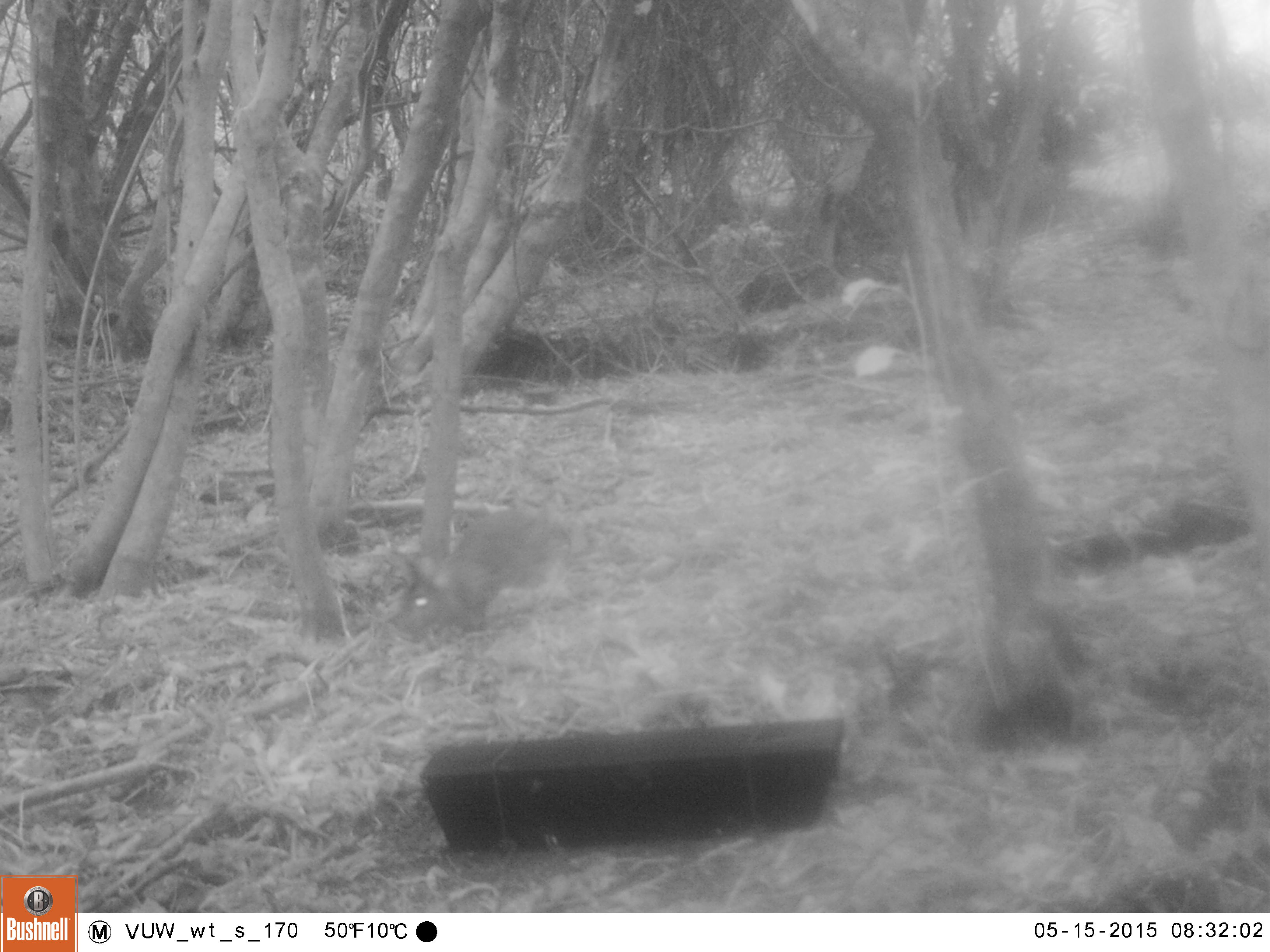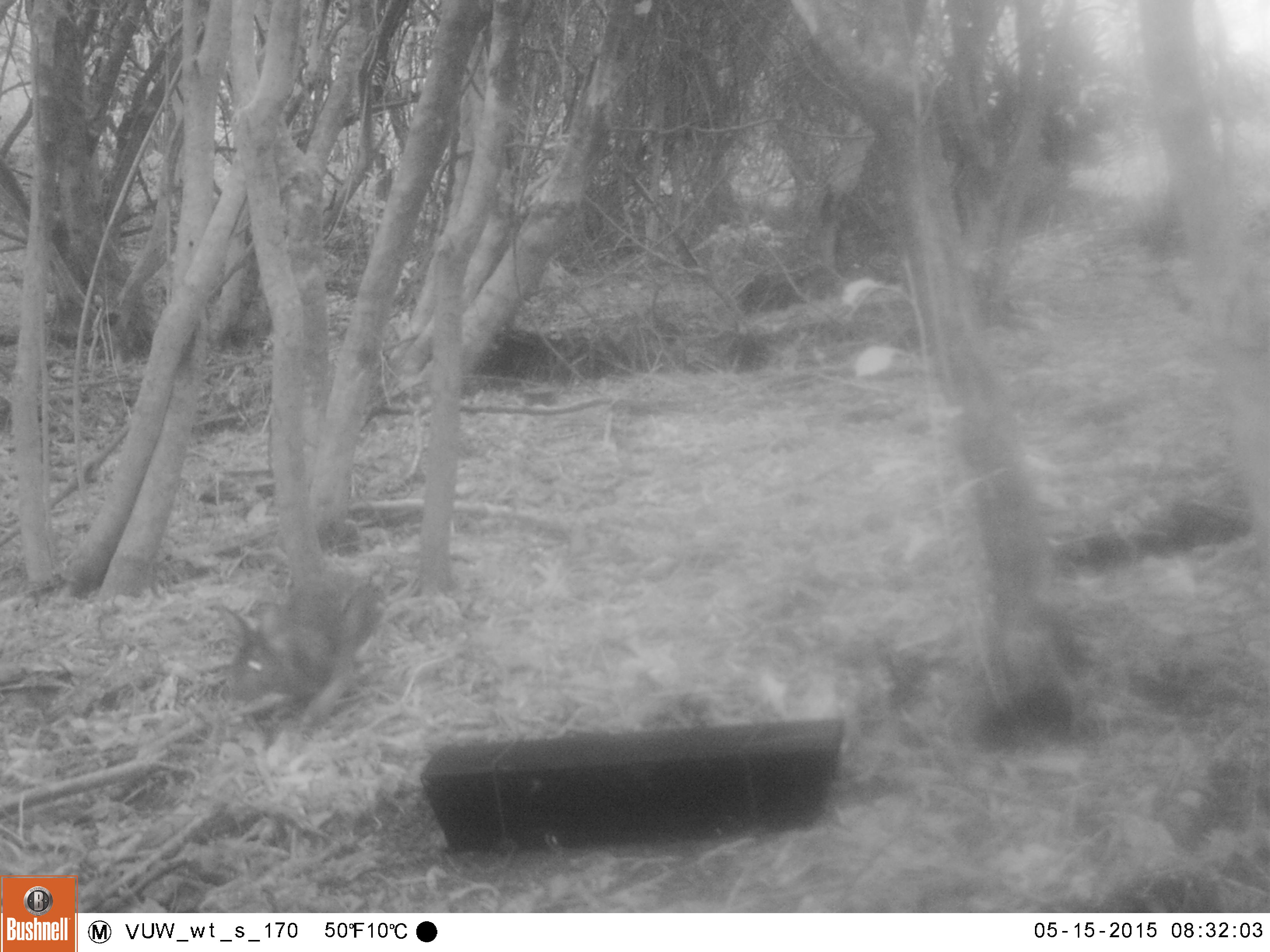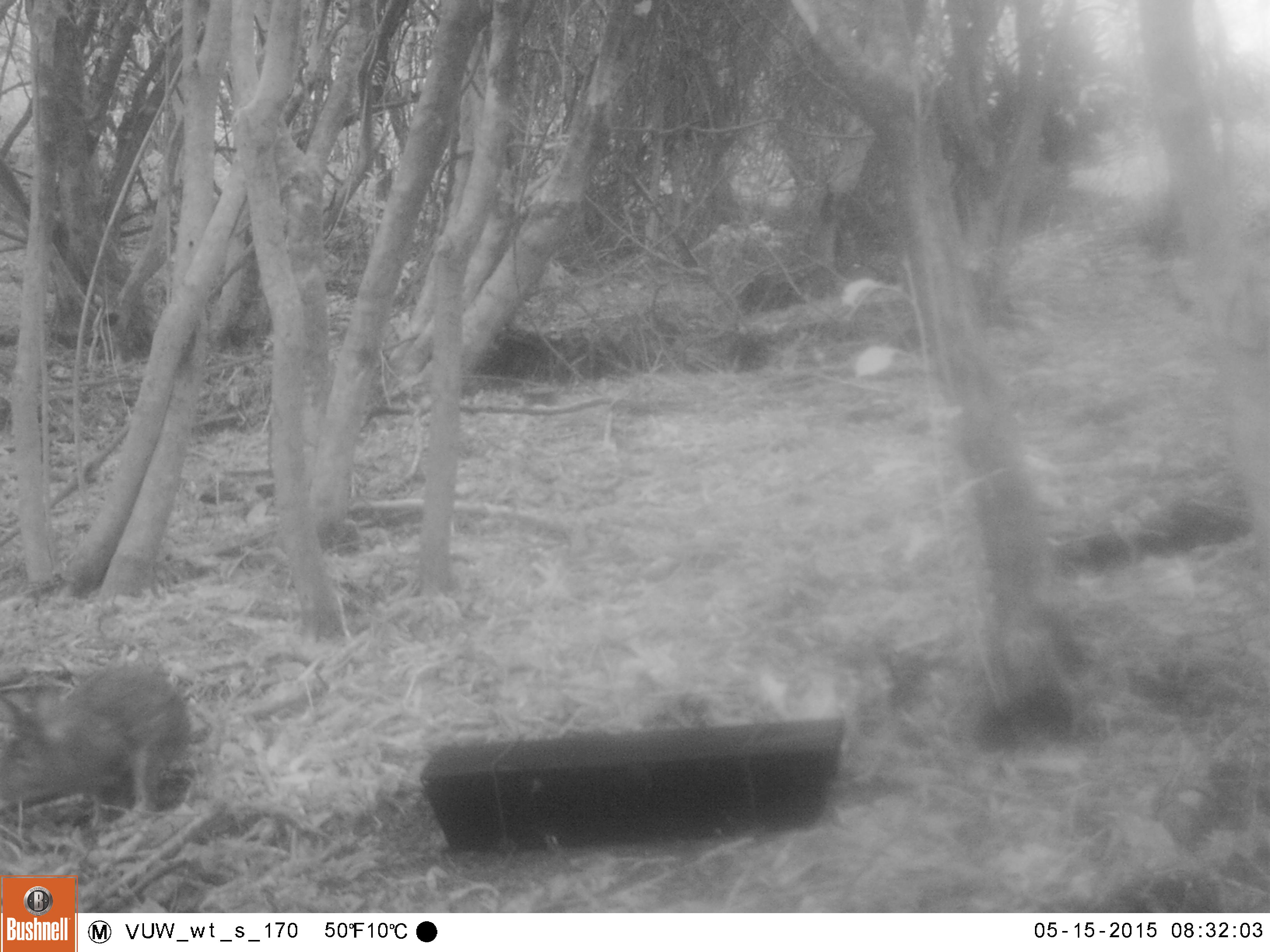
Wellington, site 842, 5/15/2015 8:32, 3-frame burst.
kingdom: Animalia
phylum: Chordata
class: Mammalia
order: Lagomorpha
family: Leporidae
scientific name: Leporidae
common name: rabbit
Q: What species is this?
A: Rabbit (Leporidae).